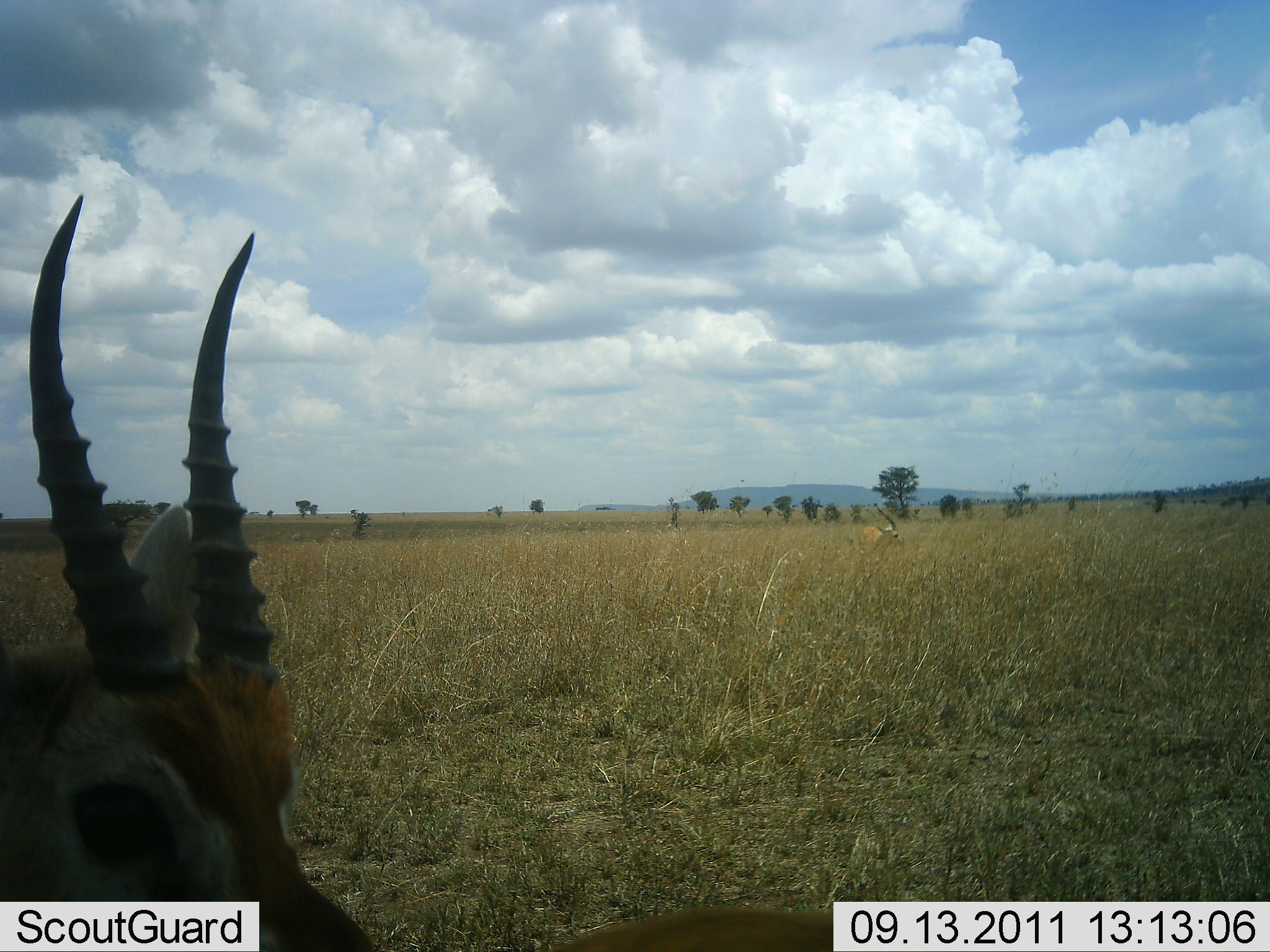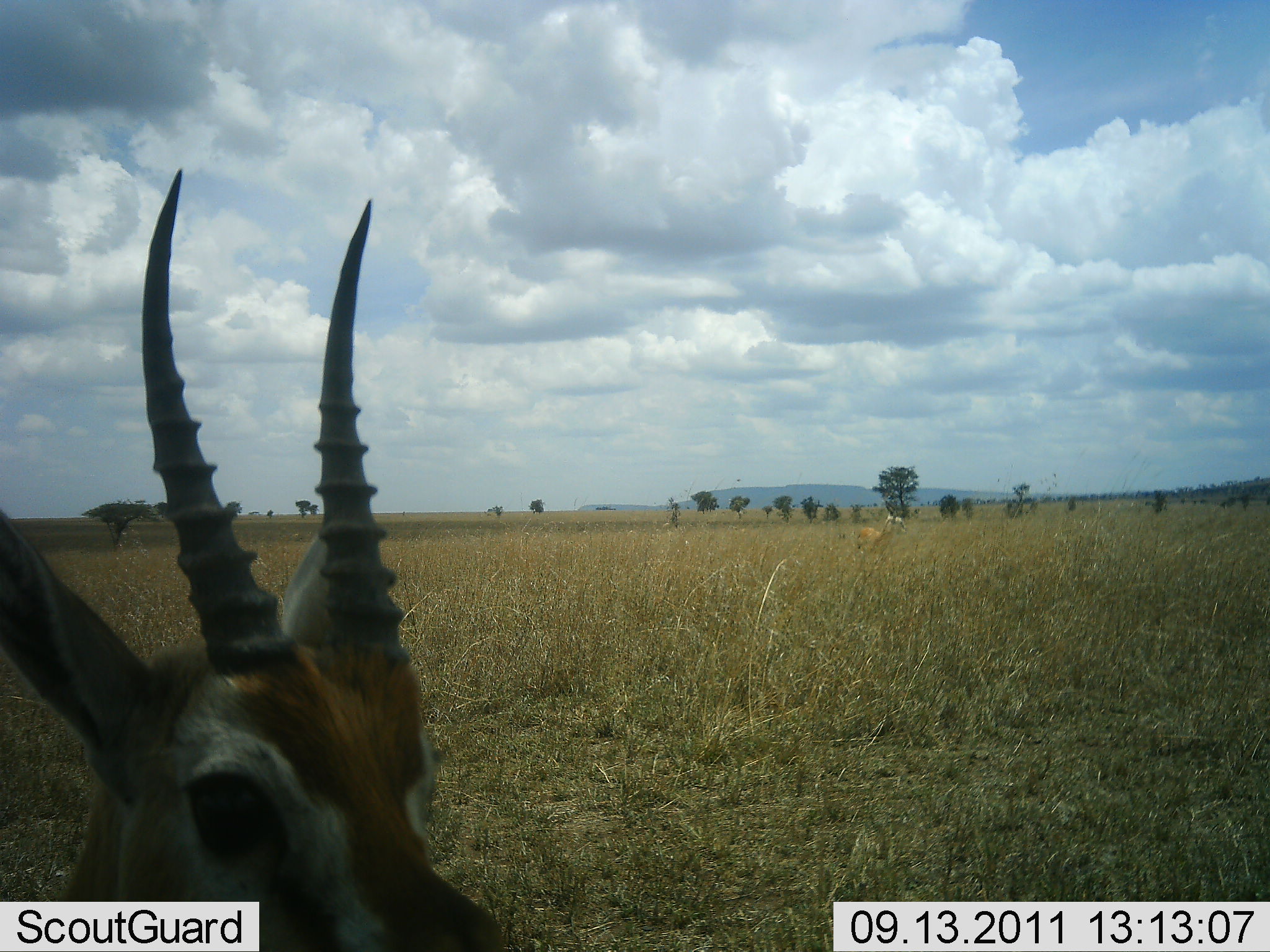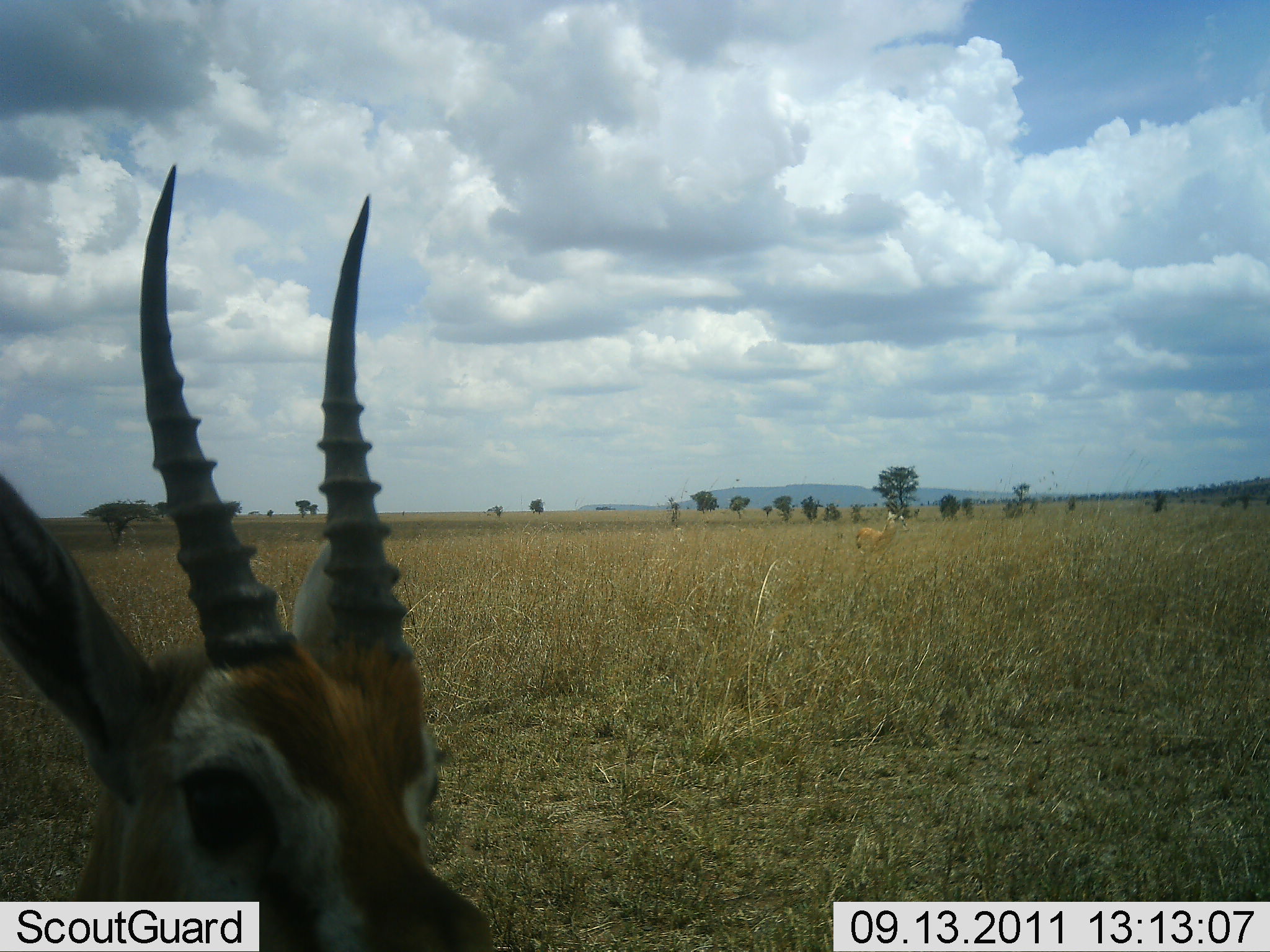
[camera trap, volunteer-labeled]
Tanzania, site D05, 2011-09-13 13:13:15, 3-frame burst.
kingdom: Animalia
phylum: Chordata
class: Mammalia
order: Artiodactyla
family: Bovidae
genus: Eudorcas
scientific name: Eudorcas thomsonii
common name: thomson's gazelle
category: gazellethomsons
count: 1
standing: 91%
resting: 0%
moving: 18%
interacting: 0%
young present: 0%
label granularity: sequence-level